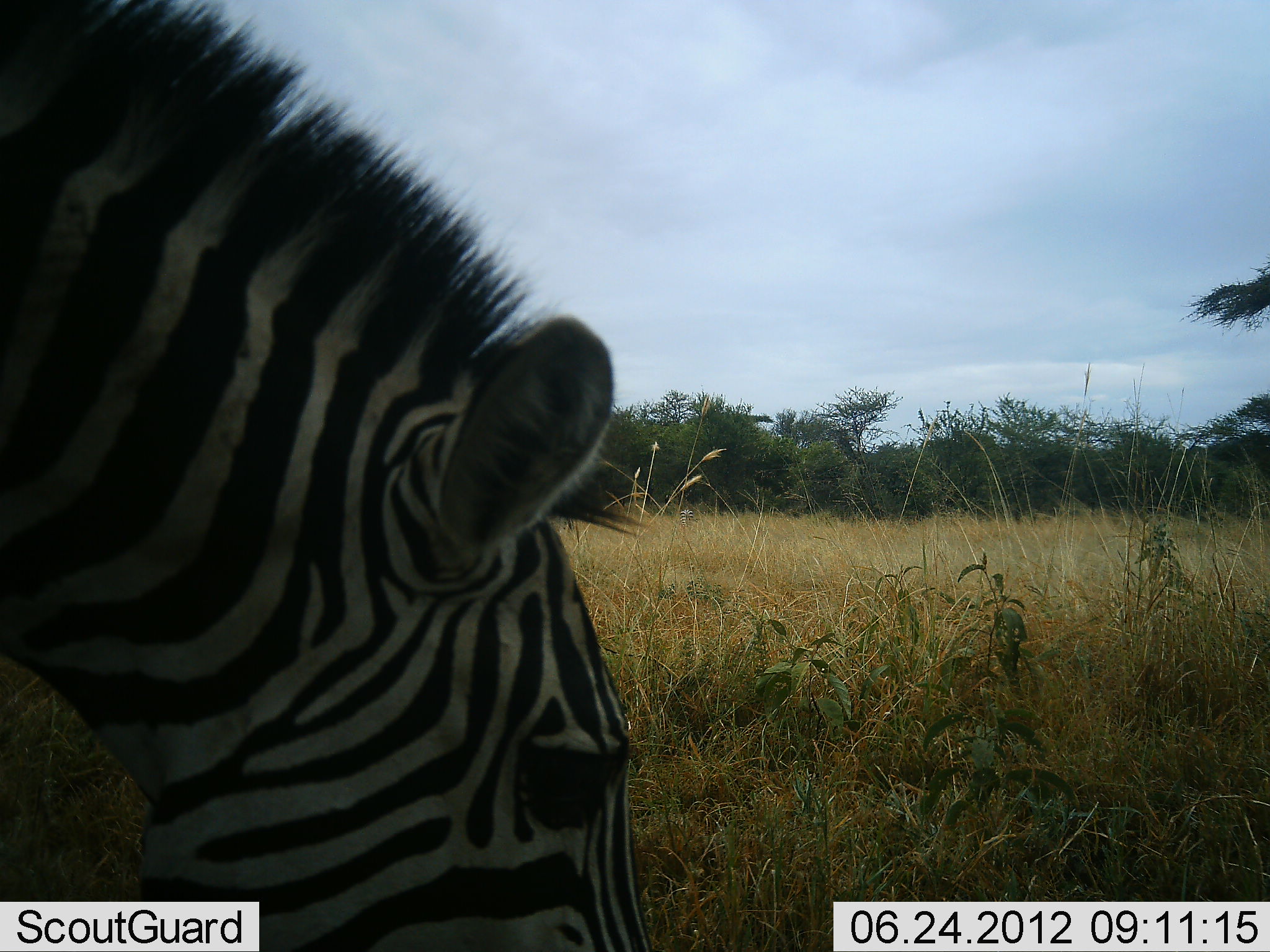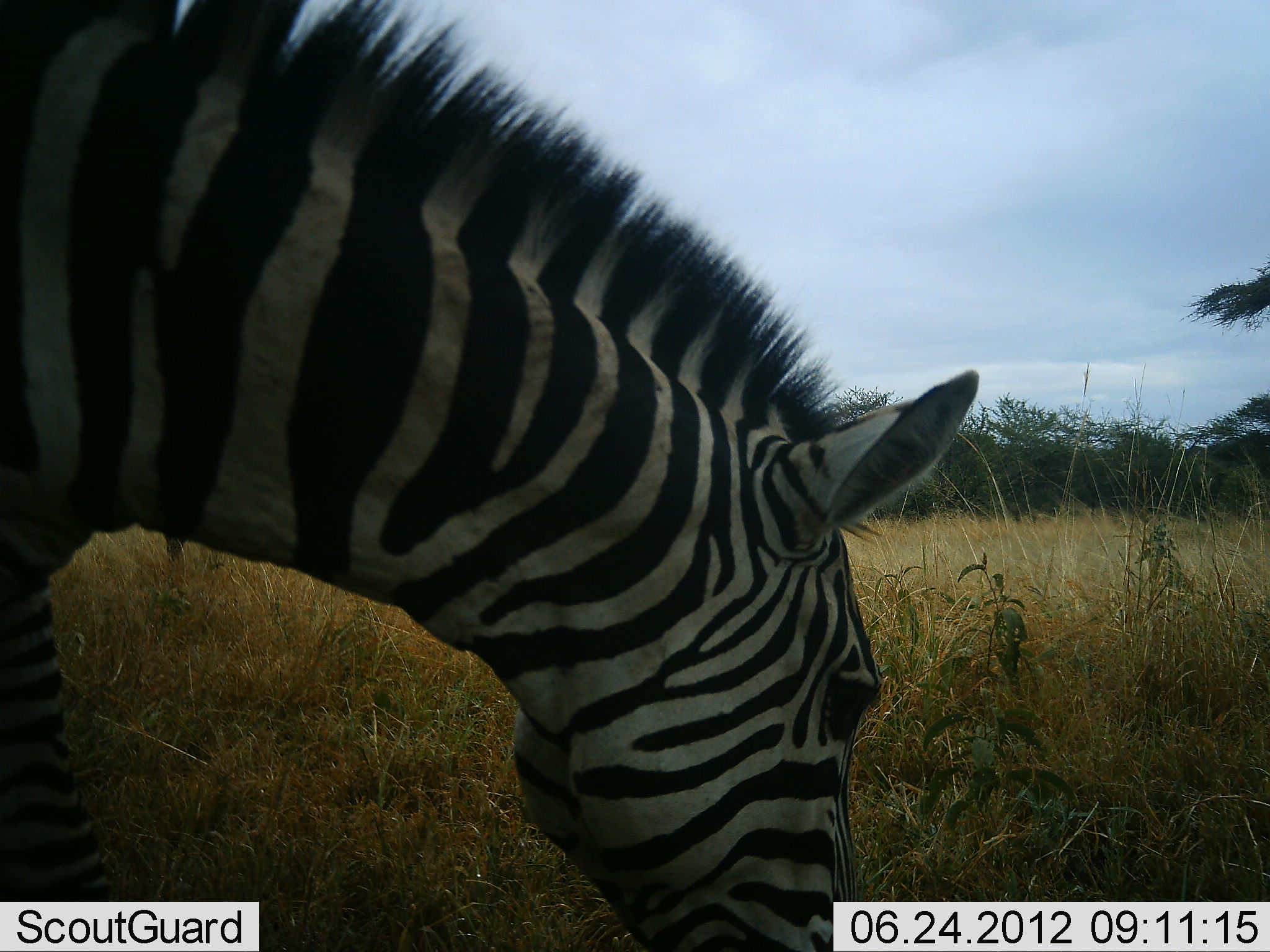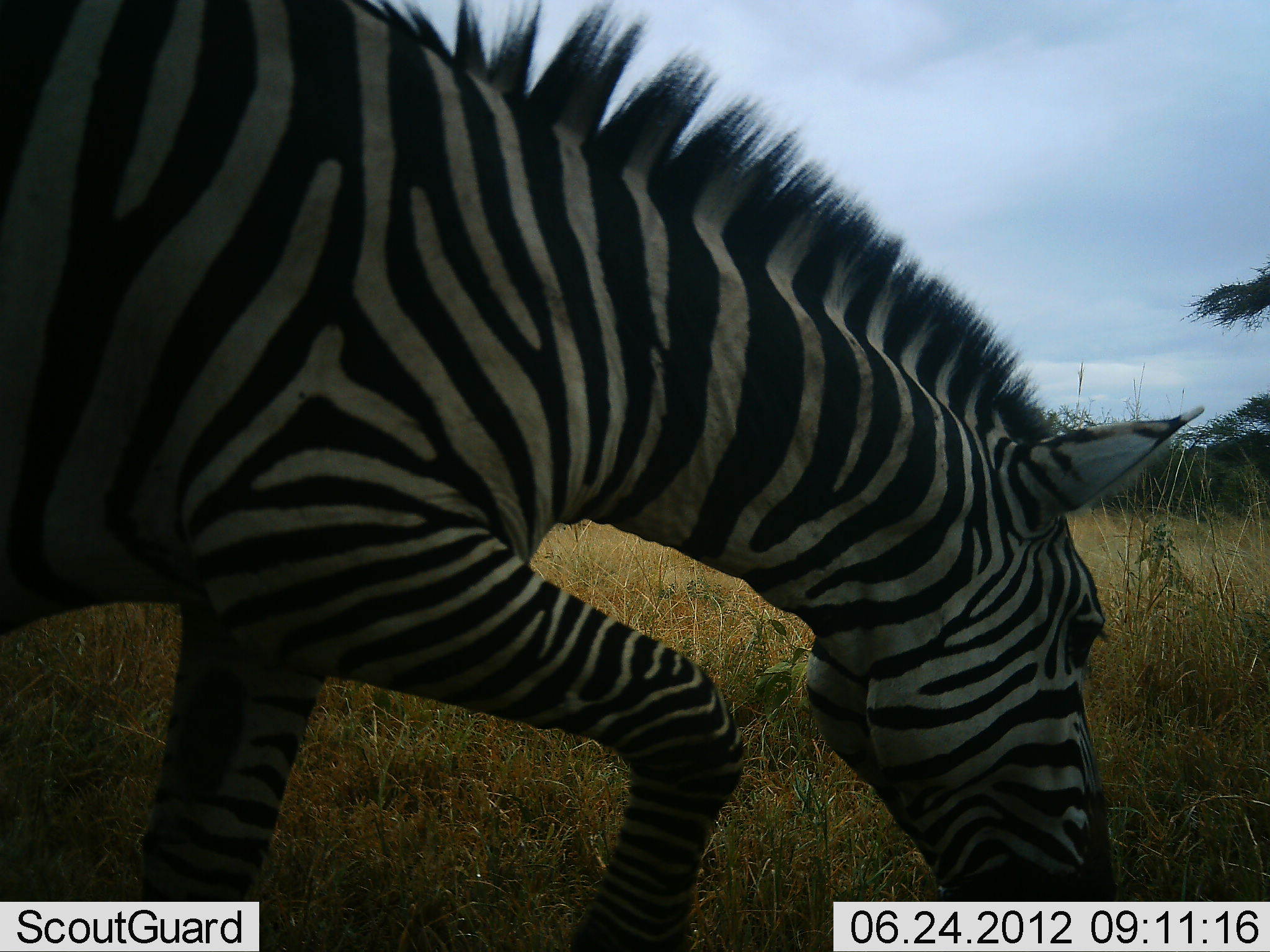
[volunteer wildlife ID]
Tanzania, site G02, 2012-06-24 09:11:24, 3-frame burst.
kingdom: Animalia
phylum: Chordata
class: Mammalia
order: Perissodactyla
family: Equidae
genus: Equus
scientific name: Equus quagga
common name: plains zebra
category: zebra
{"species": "zebra (plains zebra) (Equus quagga)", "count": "1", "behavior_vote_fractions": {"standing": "0%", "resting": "0%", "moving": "50%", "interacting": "0%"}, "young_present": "0%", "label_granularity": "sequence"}